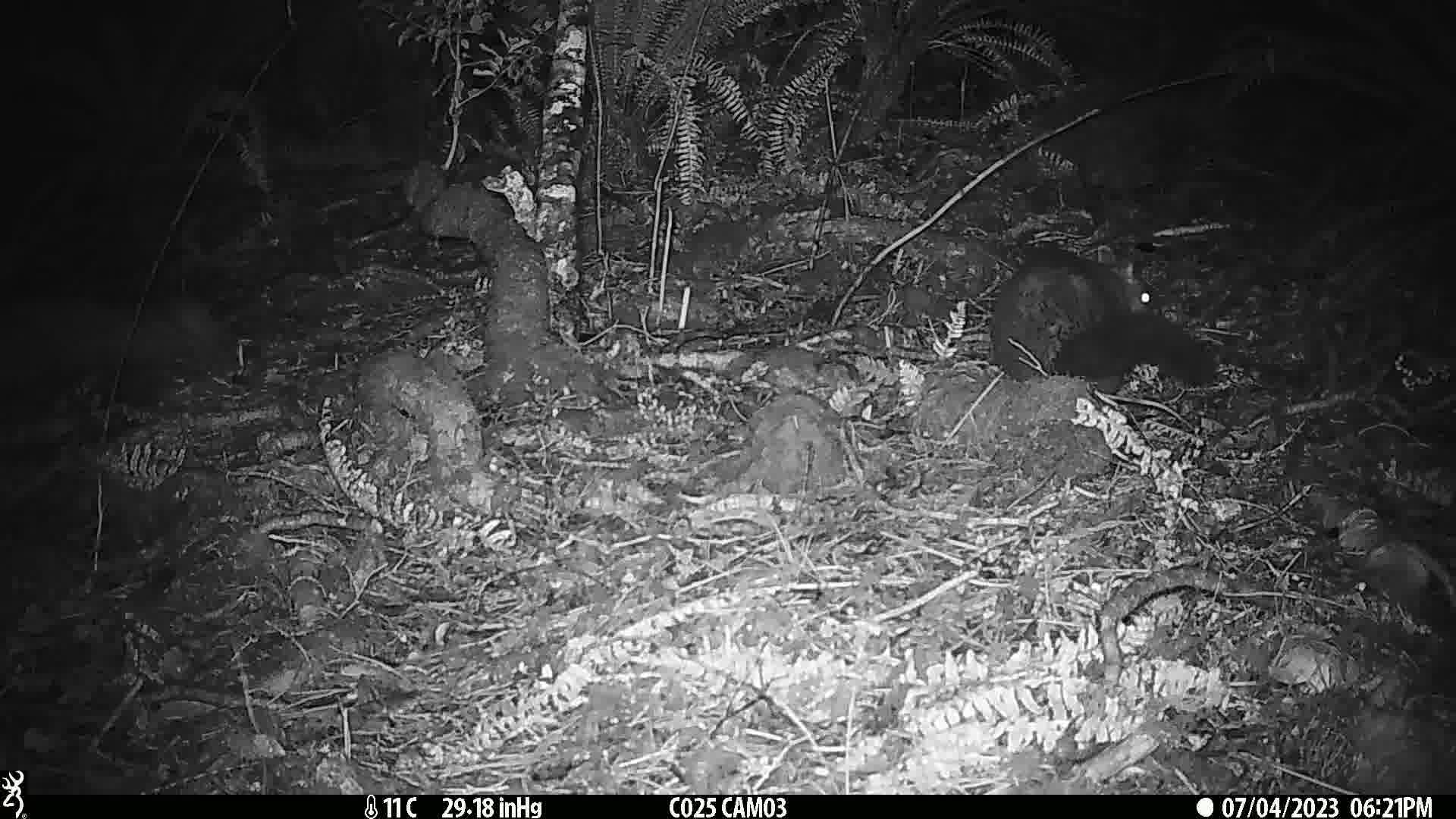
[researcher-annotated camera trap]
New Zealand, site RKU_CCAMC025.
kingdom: Animalia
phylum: Chordata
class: Mammalia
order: Diprotodontia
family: Phalangeridae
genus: Trichosurus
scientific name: Trichosurus vulpecula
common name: common brushtail possum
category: possum